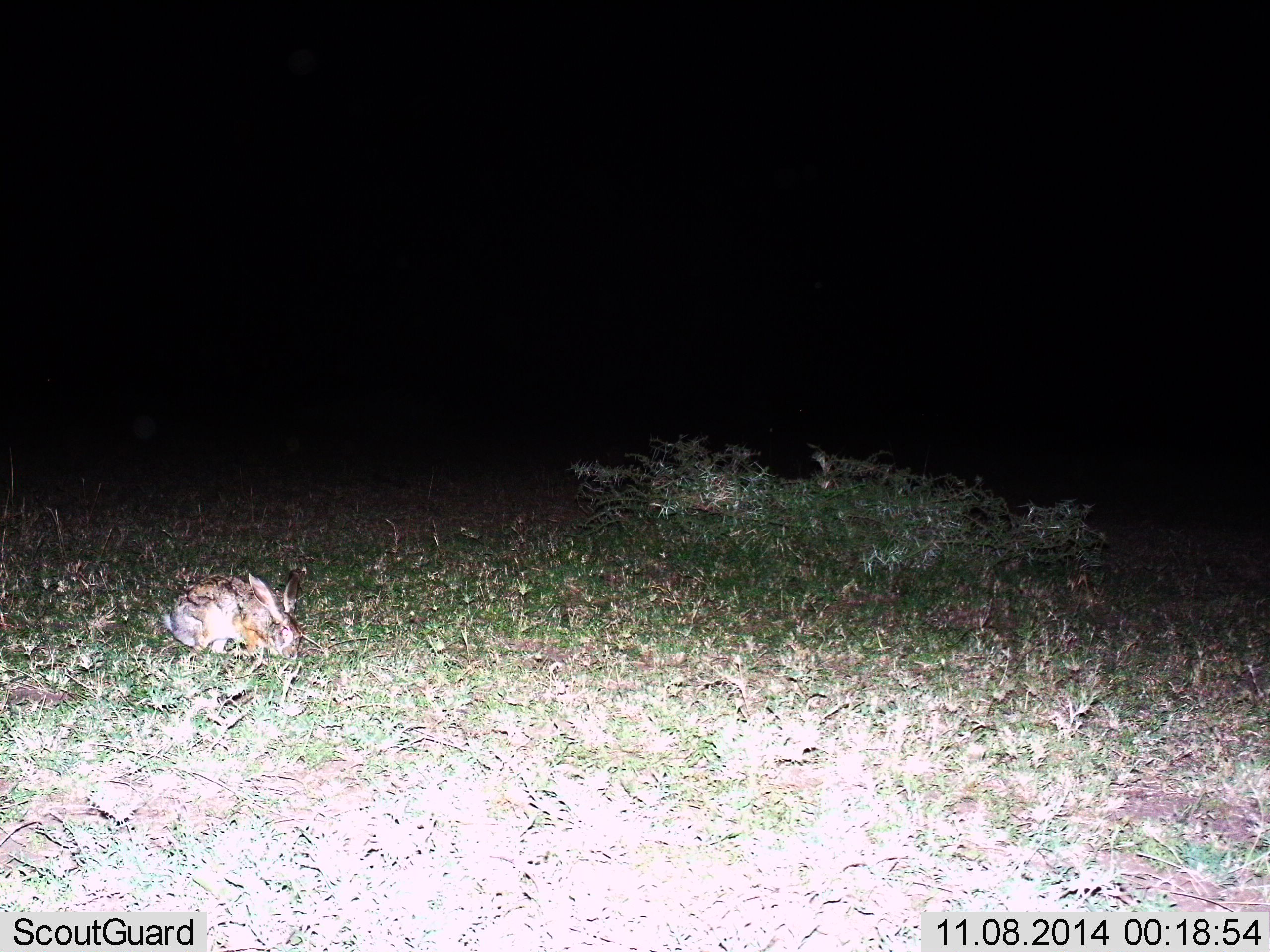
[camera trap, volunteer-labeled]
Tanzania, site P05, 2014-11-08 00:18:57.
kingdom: Animalia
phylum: Chordata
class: Mammalia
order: Lagomorpha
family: Leporidae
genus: Lepus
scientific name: Lepus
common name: hare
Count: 1.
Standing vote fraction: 20%.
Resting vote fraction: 40%.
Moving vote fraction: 0%.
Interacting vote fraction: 0%.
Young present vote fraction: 0%.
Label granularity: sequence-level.